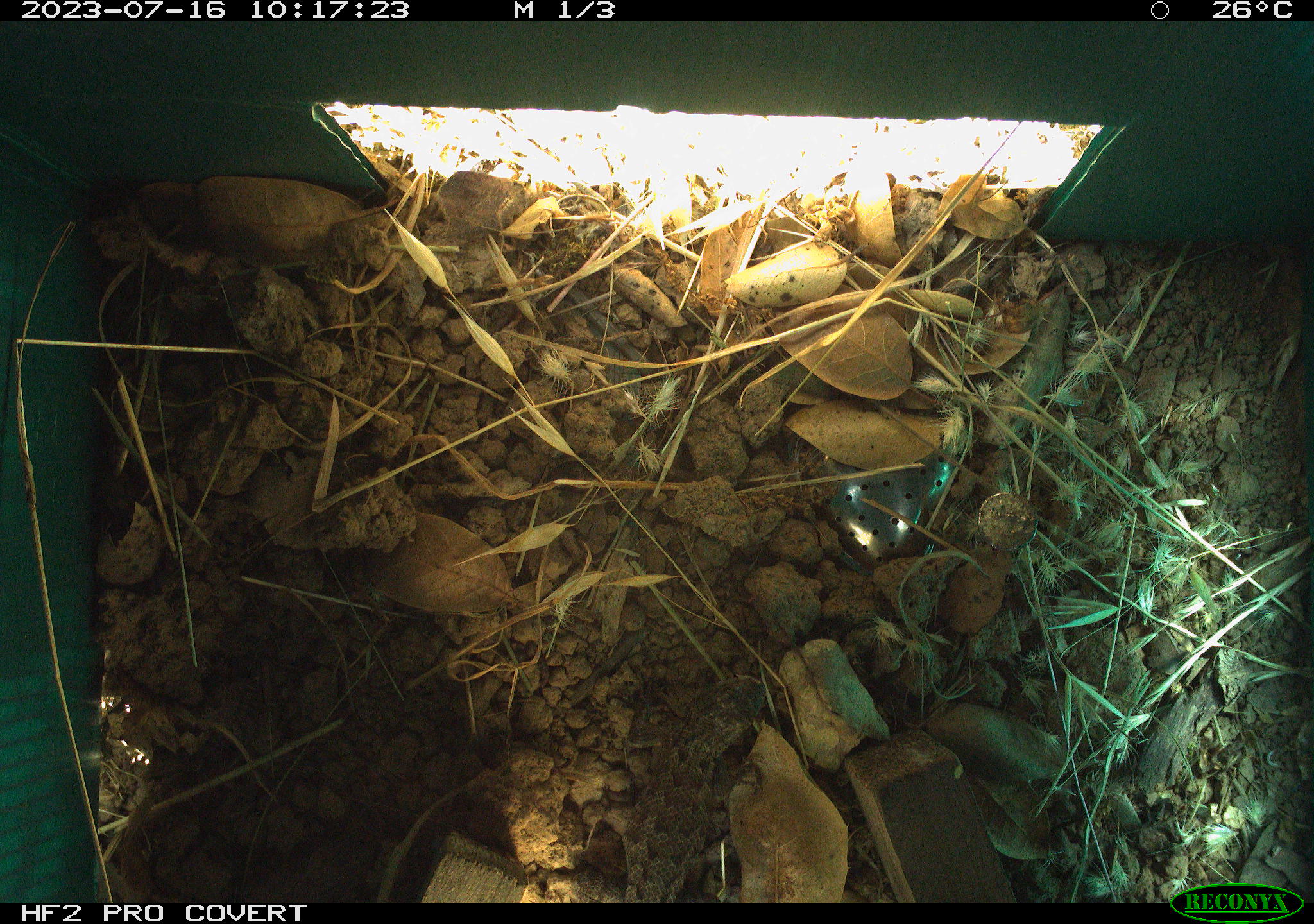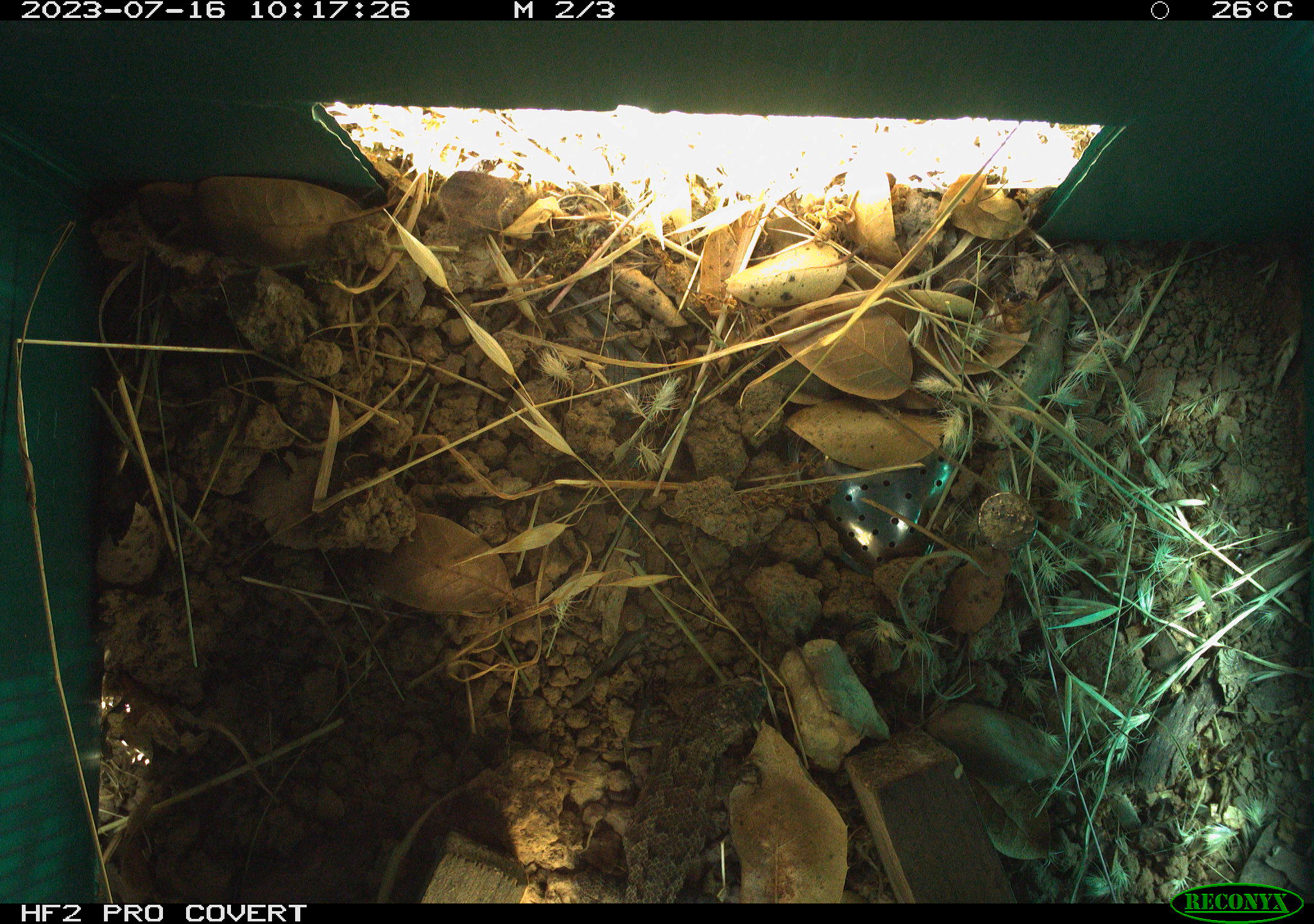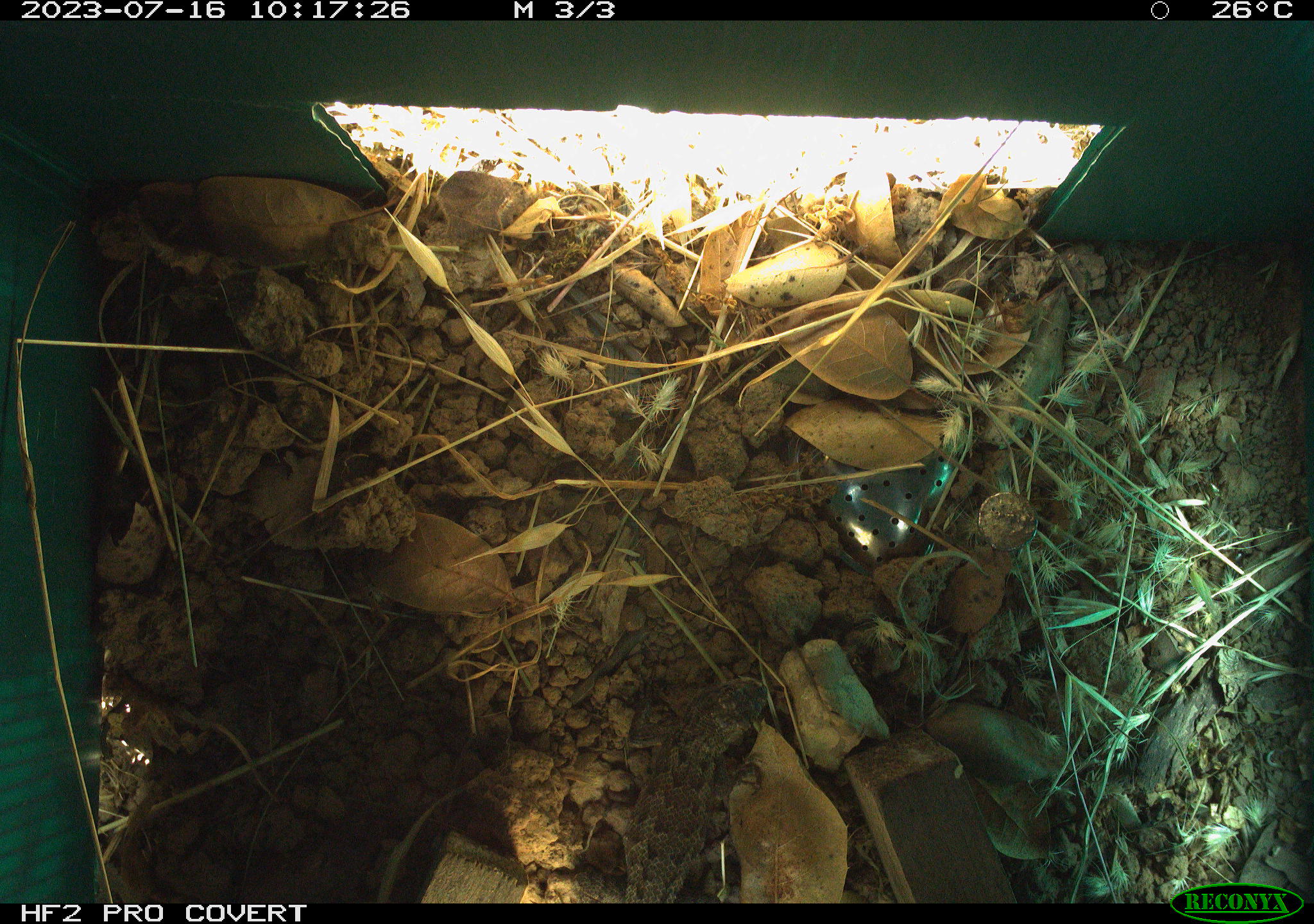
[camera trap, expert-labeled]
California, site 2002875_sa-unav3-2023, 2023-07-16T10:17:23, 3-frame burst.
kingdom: Animalia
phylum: Chordata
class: Reptilia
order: Squamata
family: Phrynosomatidae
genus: Sceloporus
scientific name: Sceloporus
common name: spiny lizards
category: sceloporus species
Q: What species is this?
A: Sceloporus species (spiny lizards) (Sceloporus).